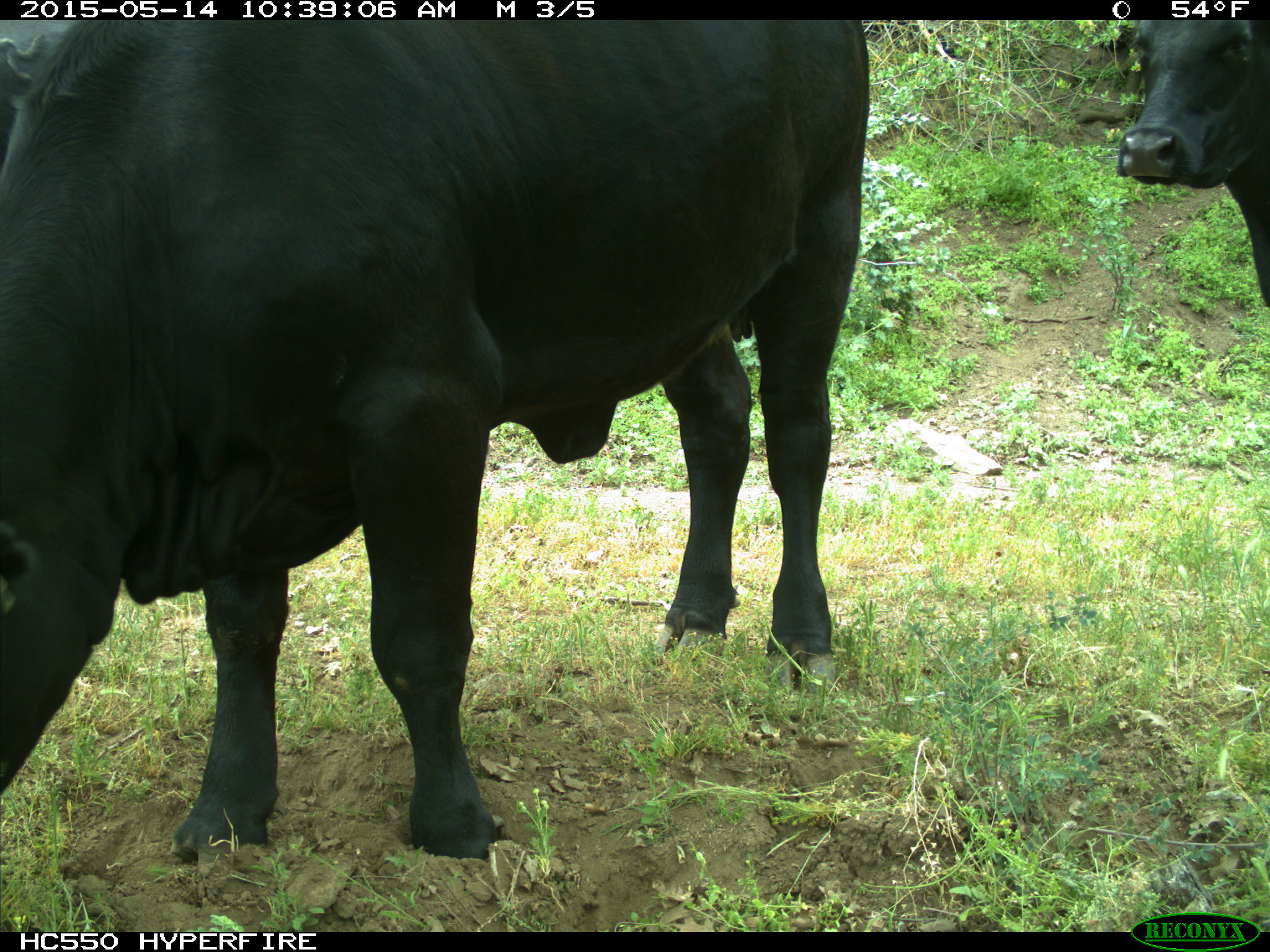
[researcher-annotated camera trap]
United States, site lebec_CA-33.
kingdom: Animalia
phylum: Chordata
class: Mammalia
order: Artiodactyla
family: Bovidae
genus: Bos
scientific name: Bos taurus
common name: domestic cow